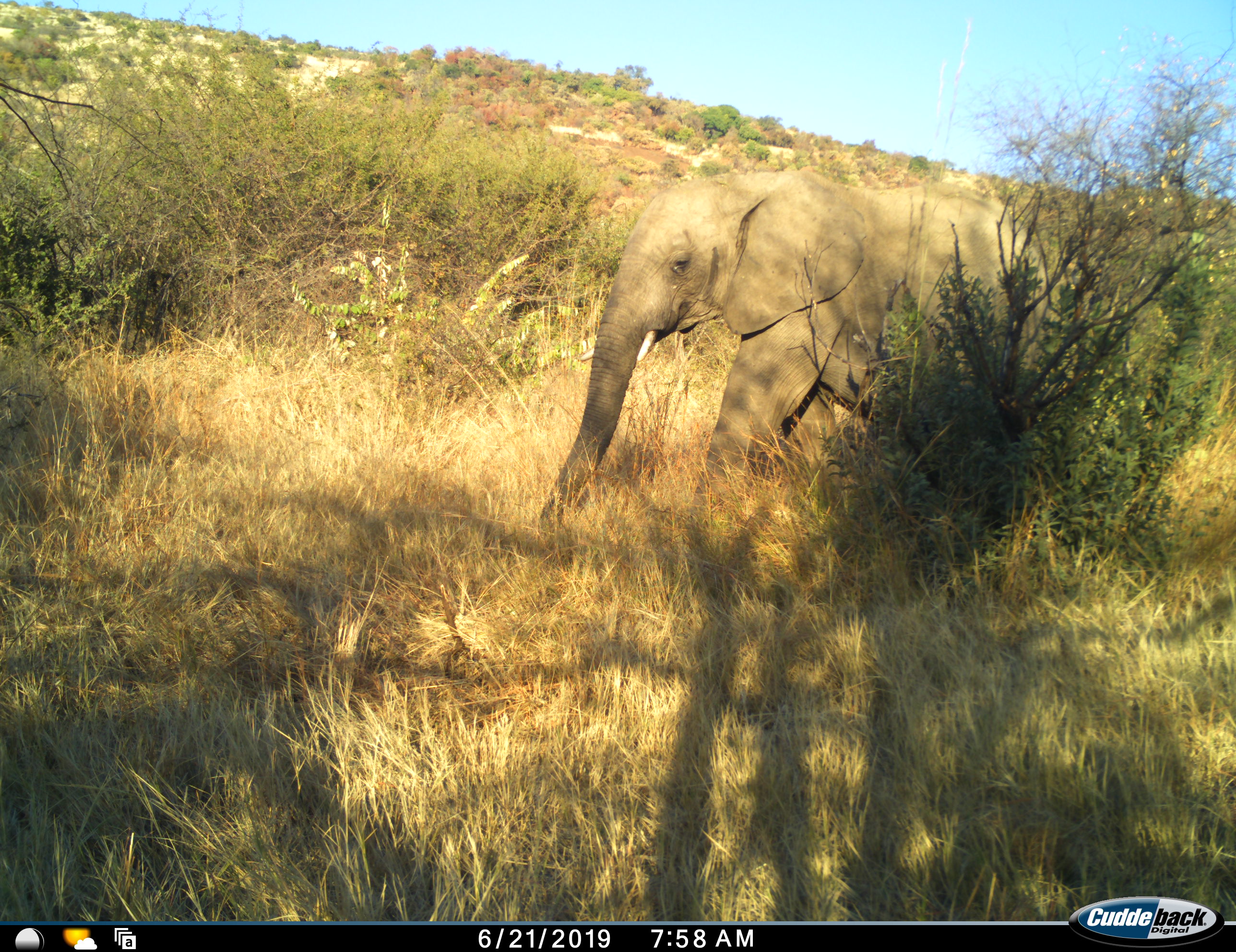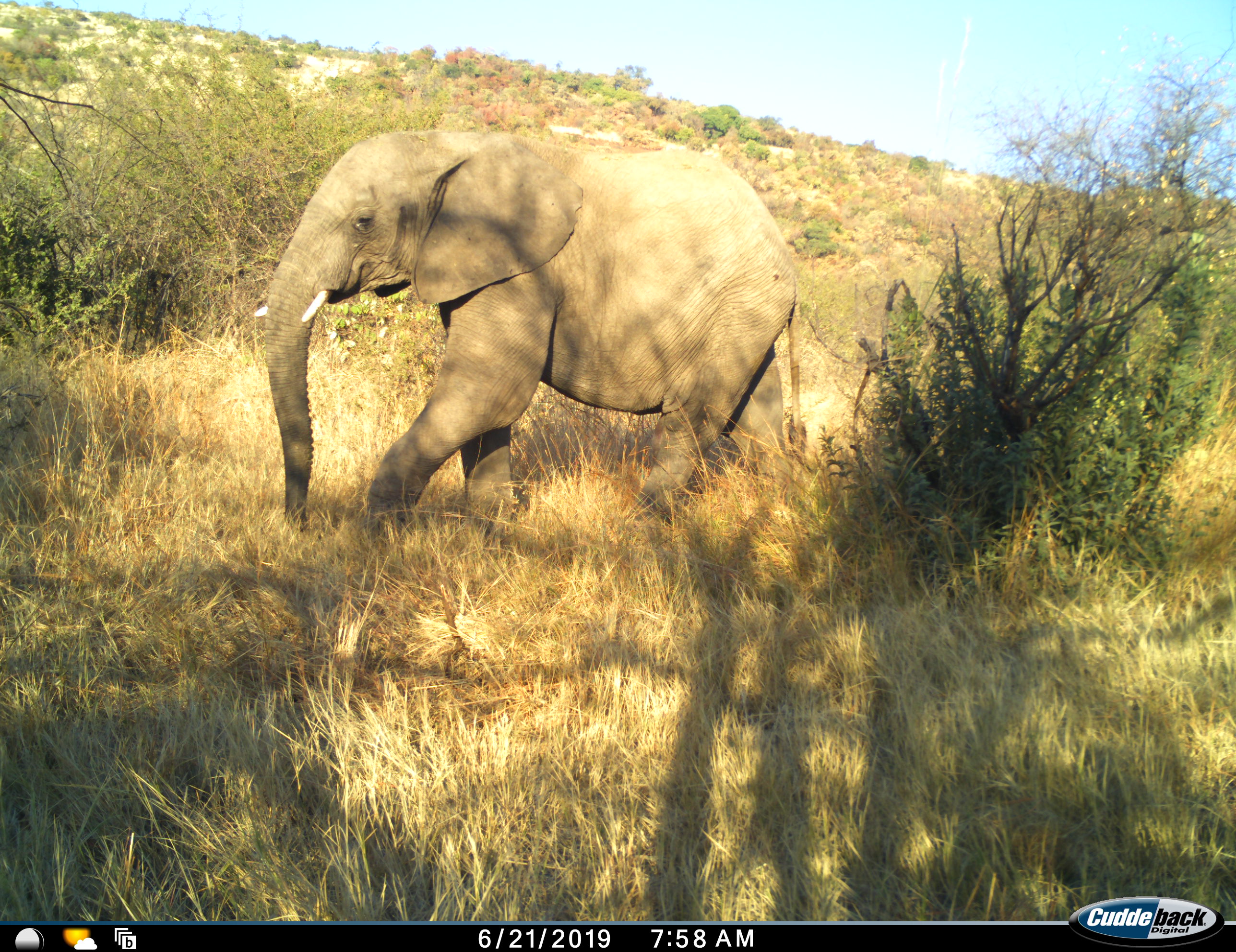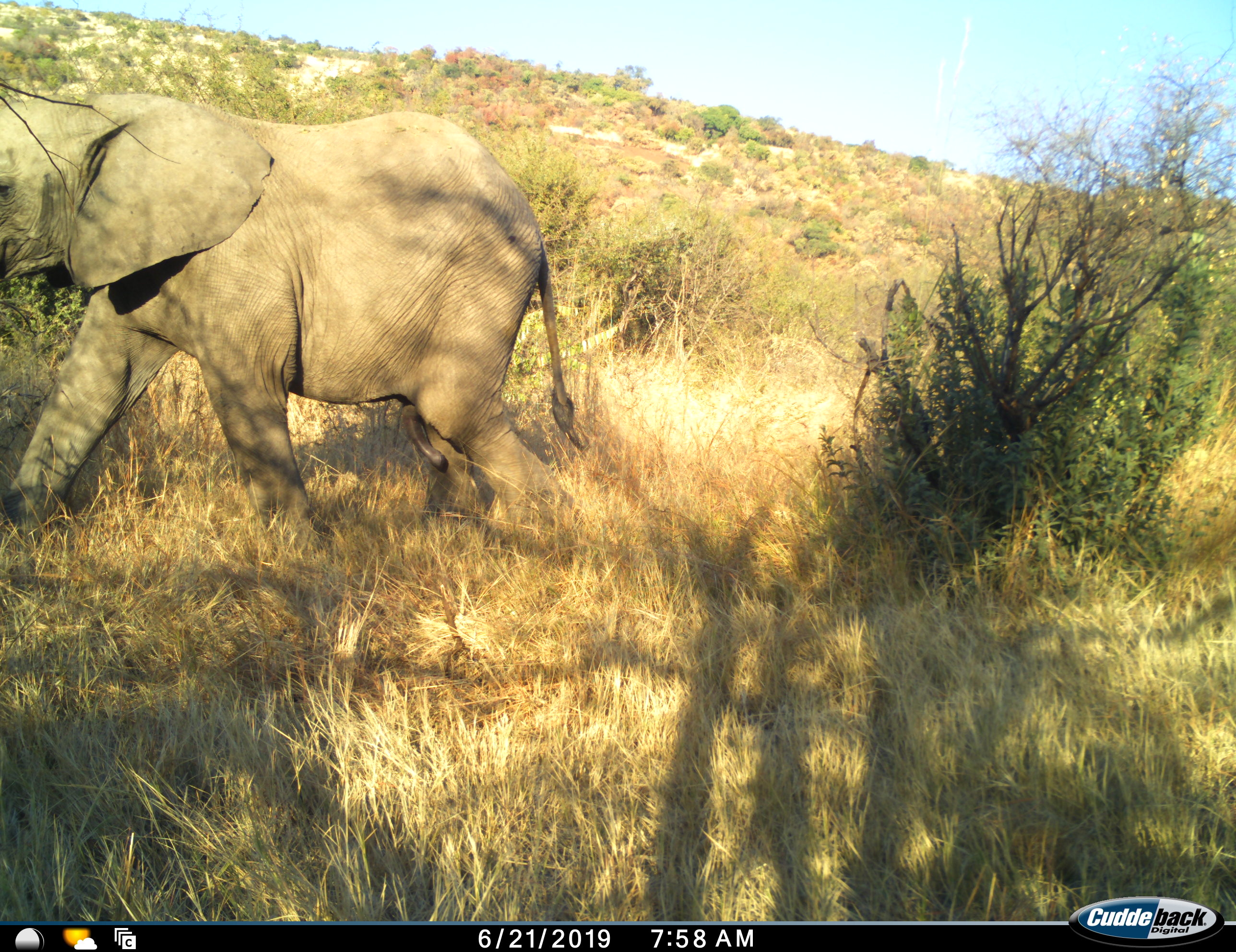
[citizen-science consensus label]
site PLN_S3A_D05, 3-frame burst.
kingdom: Animalia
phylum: Chordata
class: Mammalia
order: Proboscidea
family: Elephantidae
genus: Loxodonta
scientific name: Loxodonta africana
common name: african bush elephant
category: elephant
Elephant (african bush elephant) (Loxodonta africana), count 1. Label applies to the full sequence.